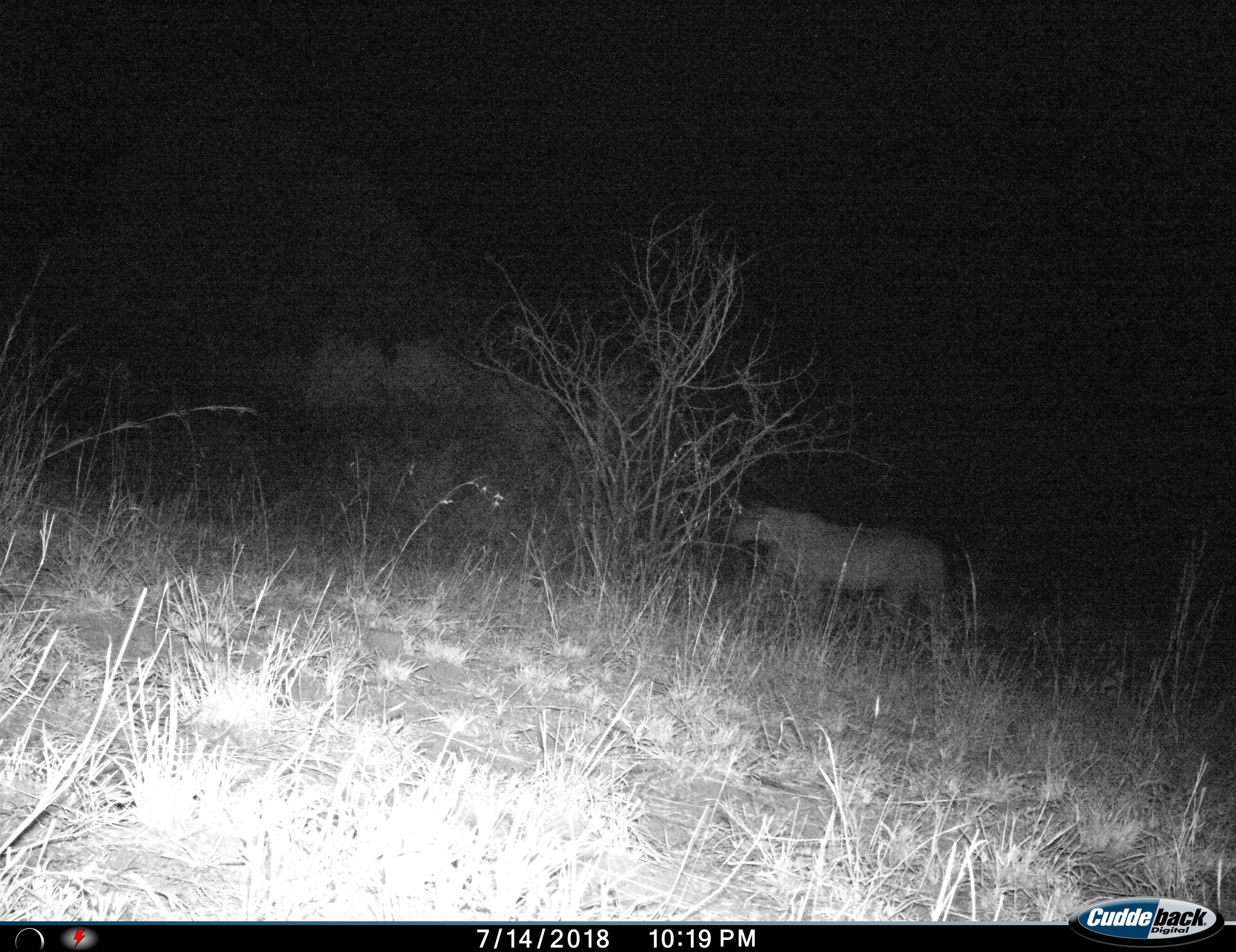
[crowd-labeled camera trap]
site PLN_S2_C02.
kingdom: Animalia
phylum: Chordata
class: Mammalia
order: Carnivora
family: Felidae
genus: Panthera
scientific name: Panthera leo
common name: lion female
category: lionfemale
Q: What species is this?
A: Lionfemale (lion female) (Panthera leo).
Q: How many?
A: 1.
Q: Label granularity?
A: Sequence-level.